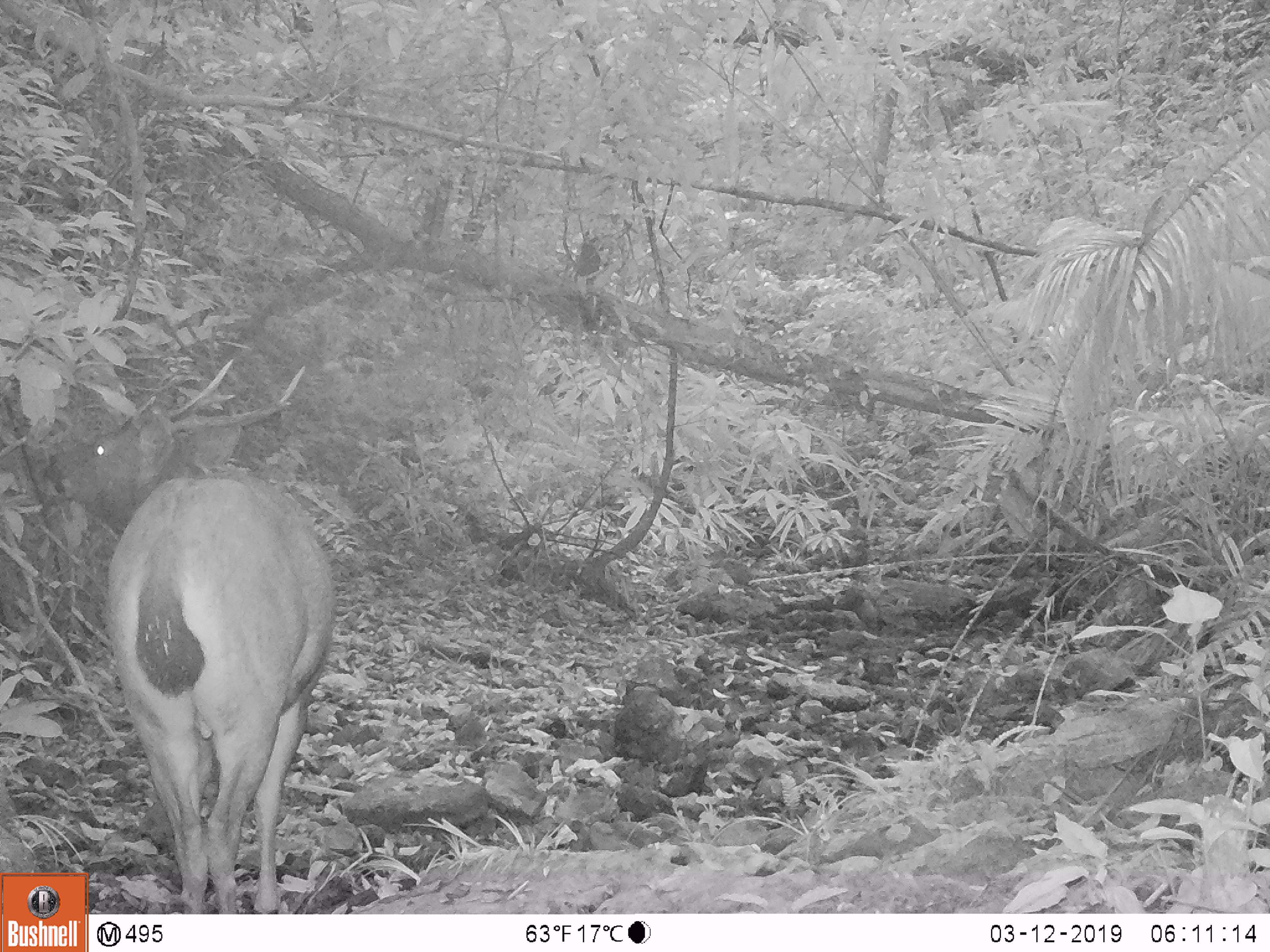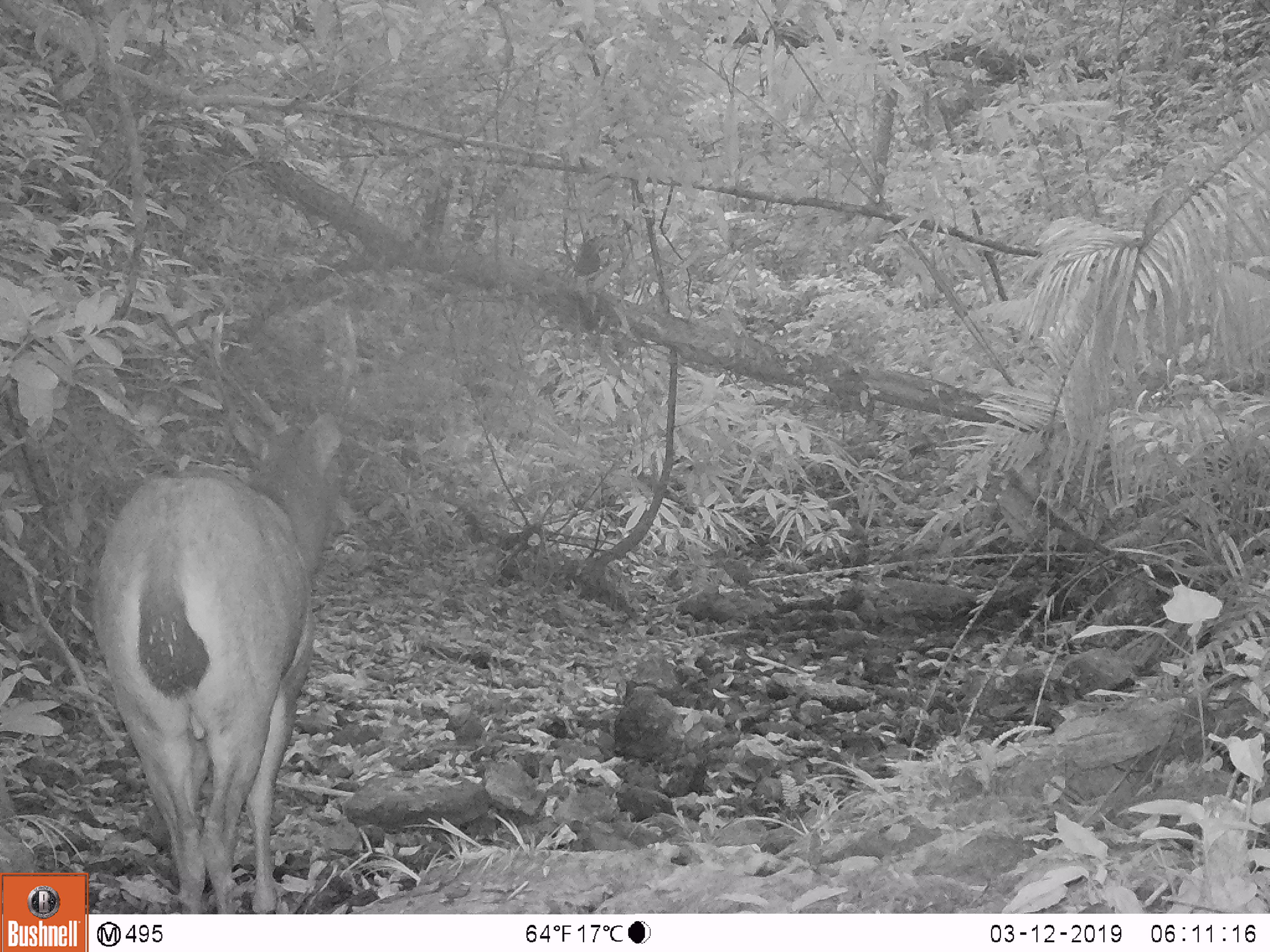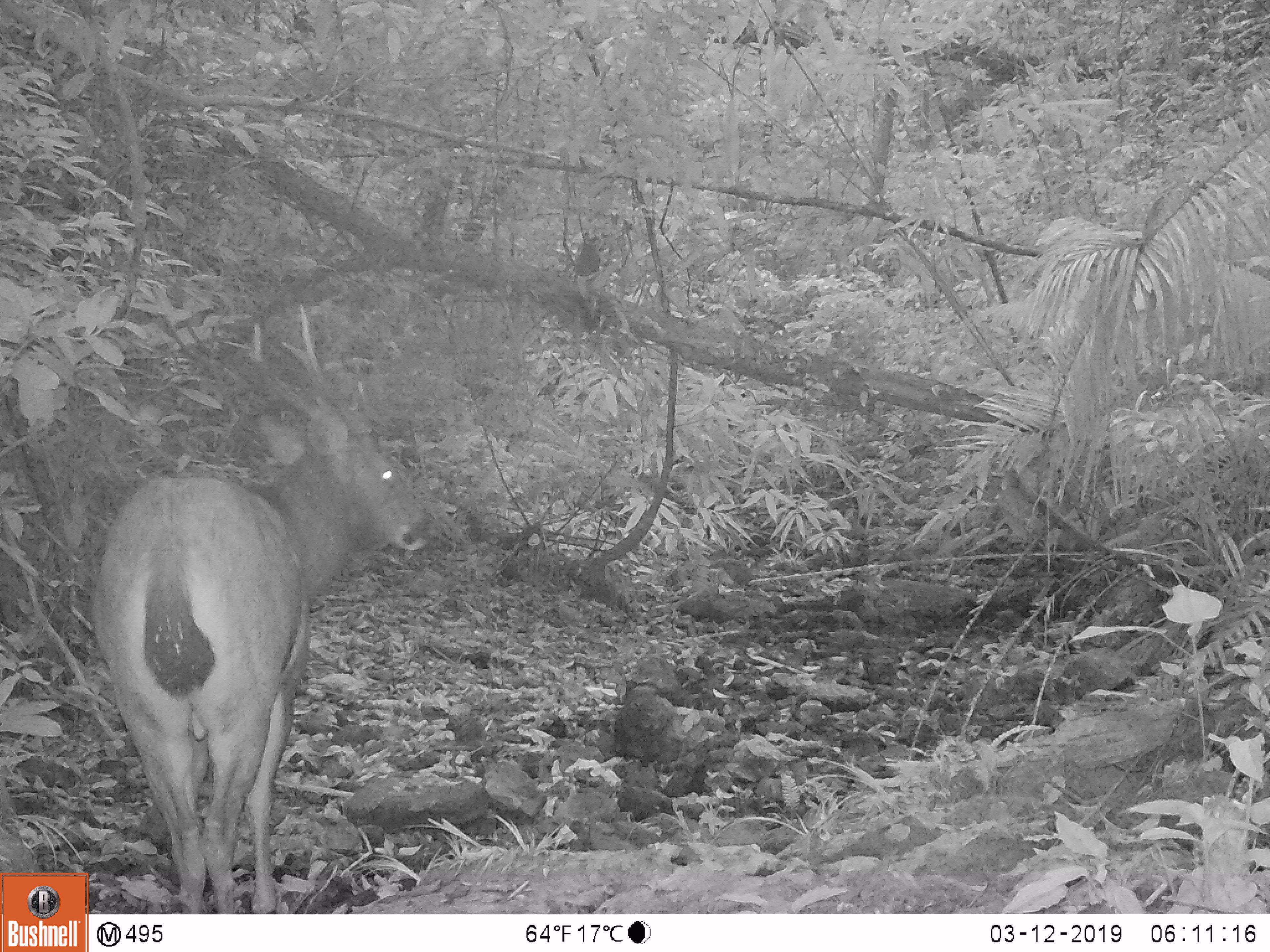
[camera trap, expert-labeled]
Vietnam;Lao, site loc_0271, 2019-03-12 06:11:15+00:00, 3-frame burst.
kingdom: Animalia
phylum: Chordata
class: Mammalia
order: Artiodactyla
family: Cervidae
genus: Rusa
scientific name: Rusa unicolor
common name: sambar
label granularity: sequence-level